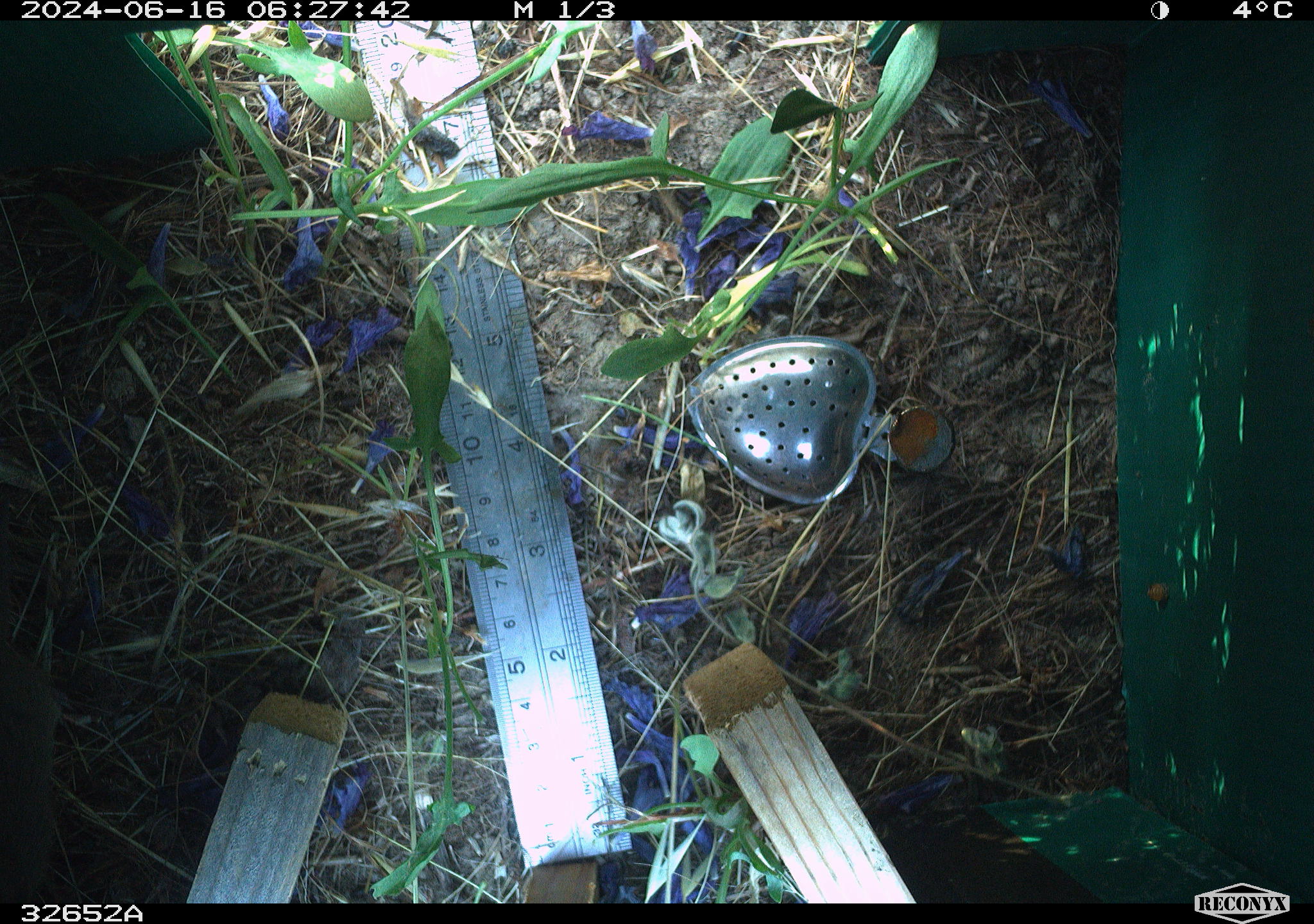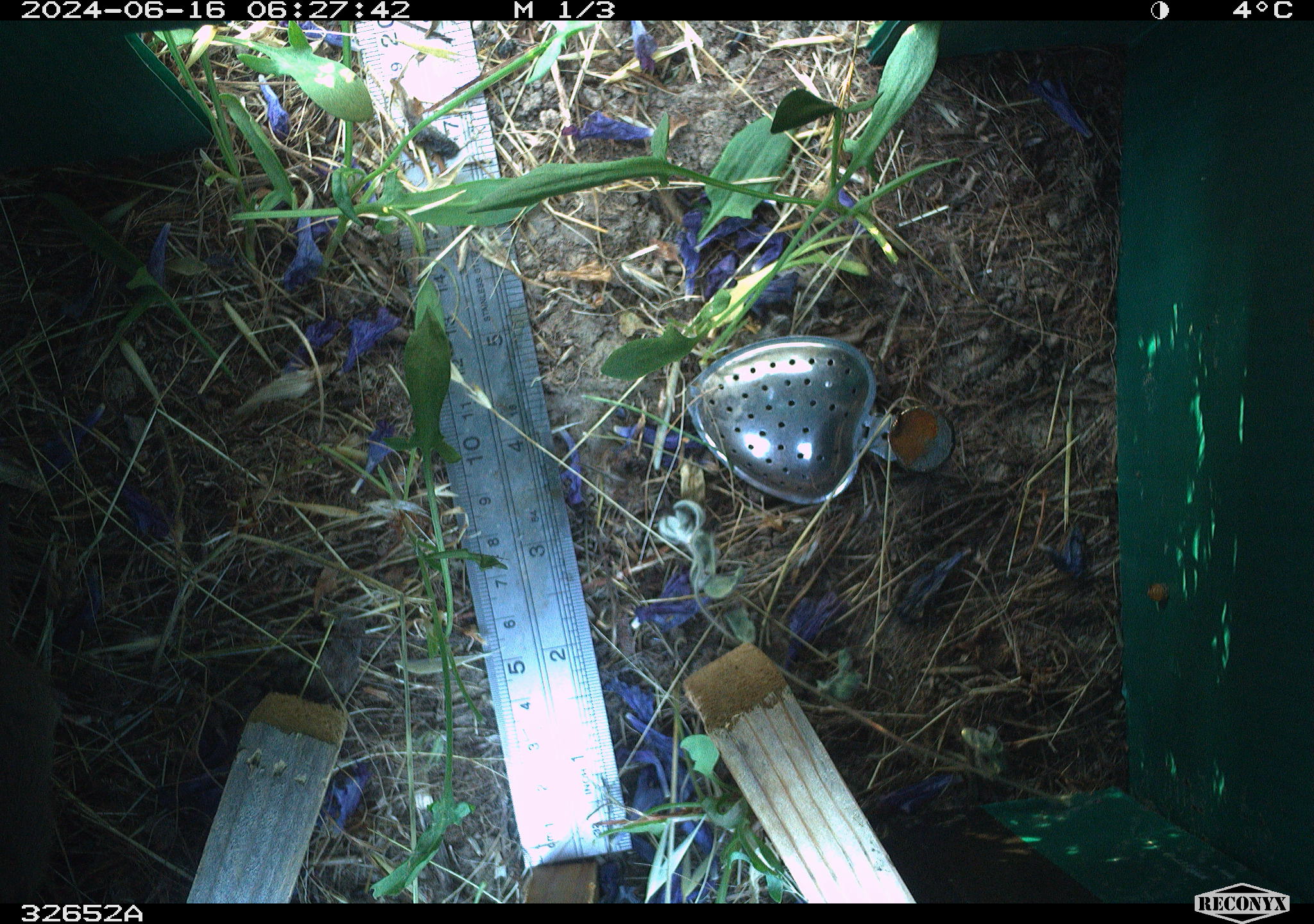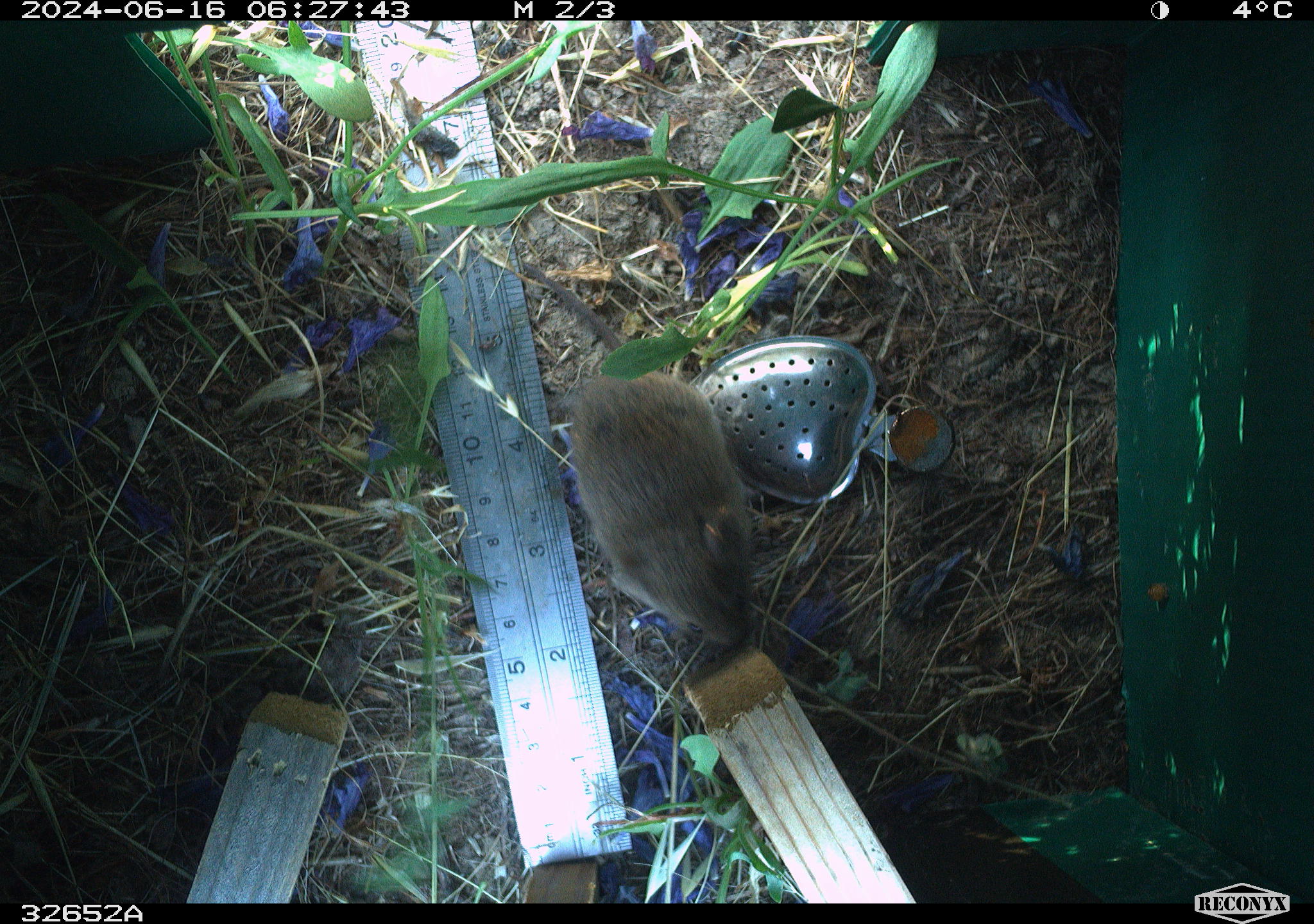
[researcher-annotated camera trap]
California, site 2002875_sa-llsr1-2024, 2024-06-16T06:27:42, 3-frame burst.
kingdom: Animalia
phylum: Chordata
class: Mammalia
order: Rodentia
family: Cricetidae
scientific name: Arvicolinae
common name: voles, lemmings, and muskrats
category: arvicolinae subfamily